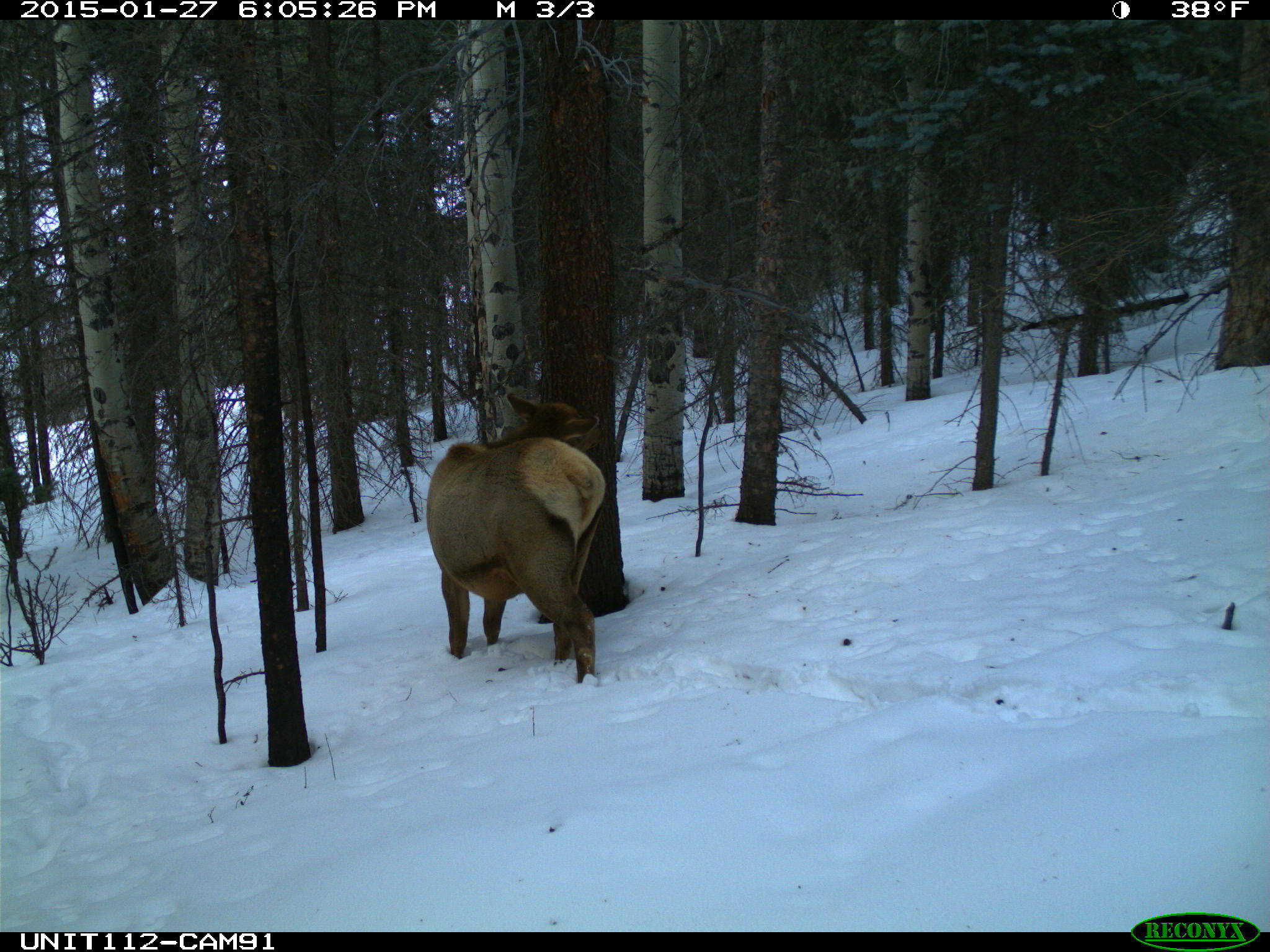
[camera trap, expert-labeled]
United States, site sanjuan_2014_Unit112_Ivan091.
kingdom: Animalia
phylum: Chordata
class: Mammalia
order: Artiodactyla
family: Cervidae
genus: Cervus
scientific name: Cervus elaphus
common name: red deer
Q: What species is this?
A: Cervus elaphus (red deer).